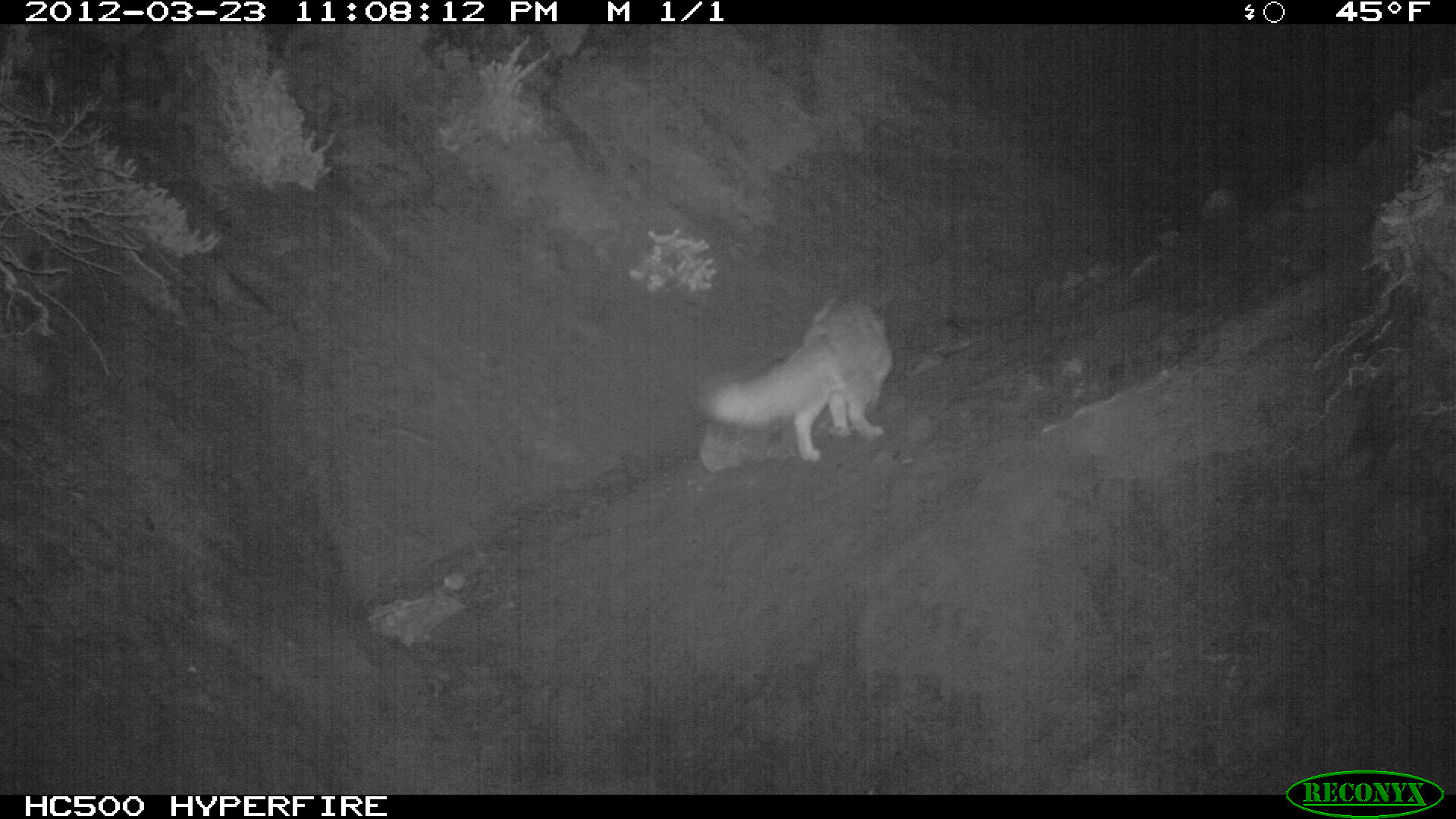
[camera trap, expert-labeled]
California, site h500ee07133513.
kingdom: Animalia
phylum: Chordata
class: Mammalia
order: Carnivora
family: Canidae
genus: Urocyon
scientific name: Urocyon littoralis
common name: island fox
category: fox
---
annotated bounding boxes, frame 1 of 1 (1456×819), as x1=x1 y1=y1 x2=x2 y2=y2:
fox: x1=695 y1=290 x2=894 y2=463